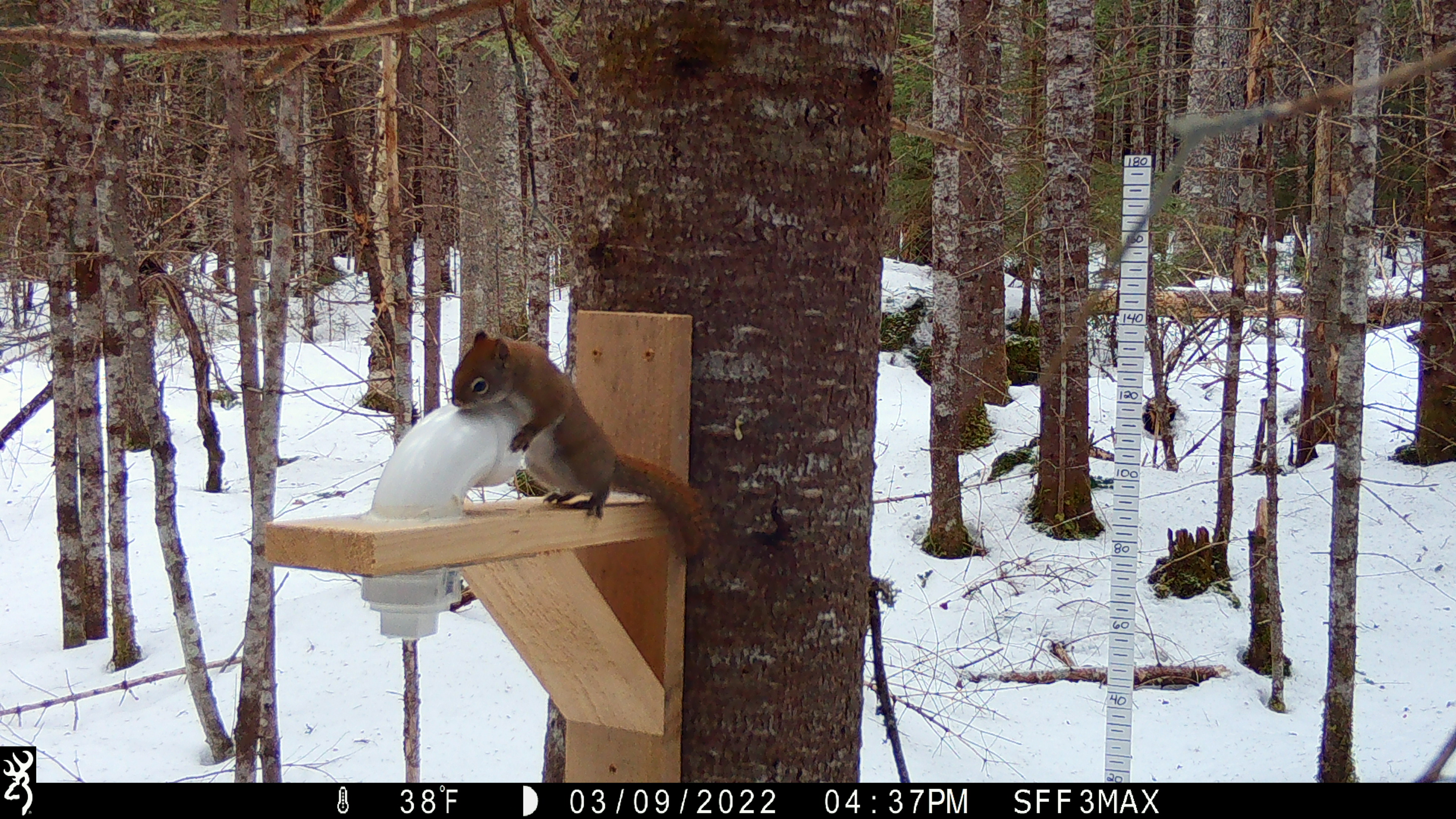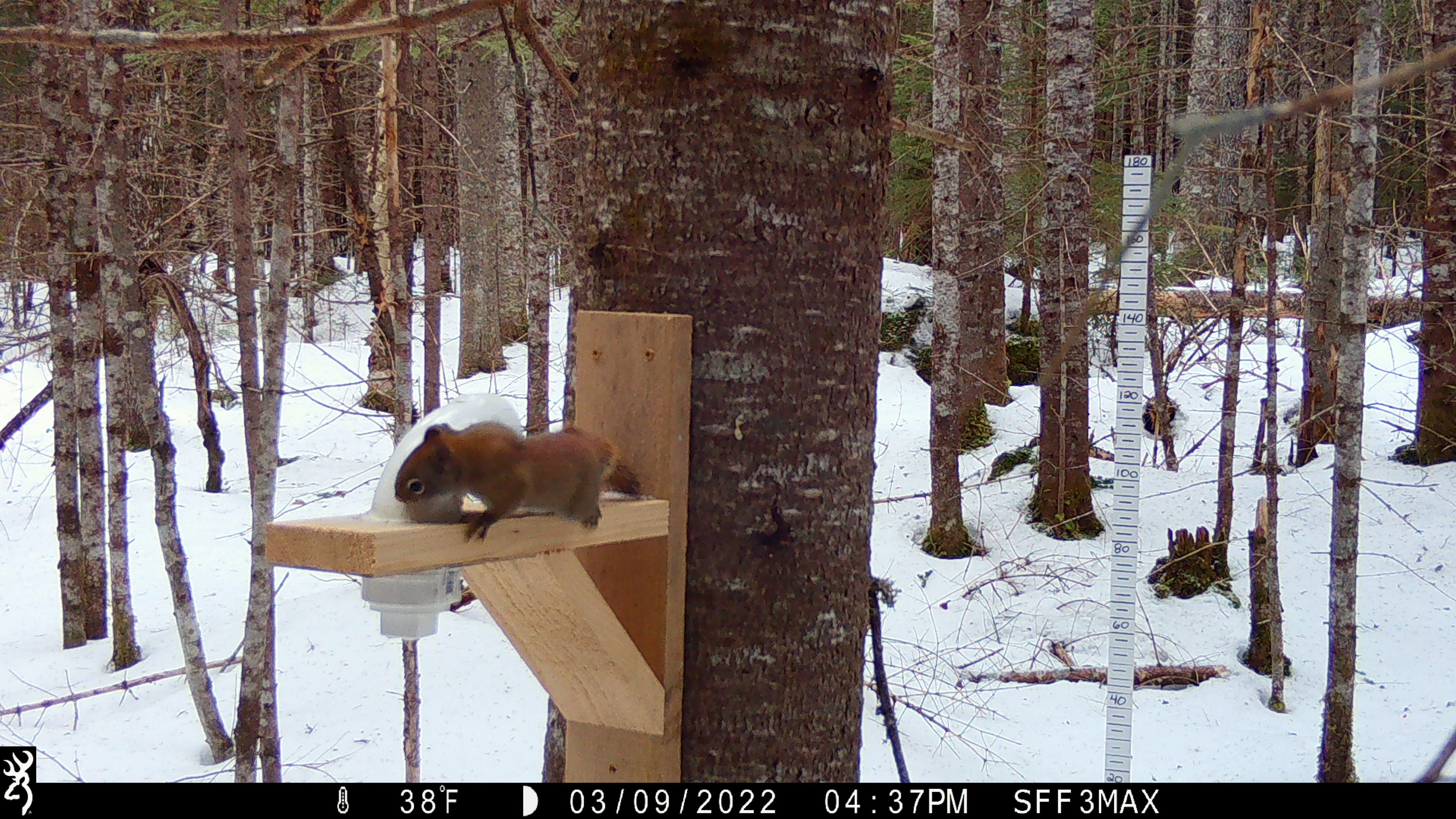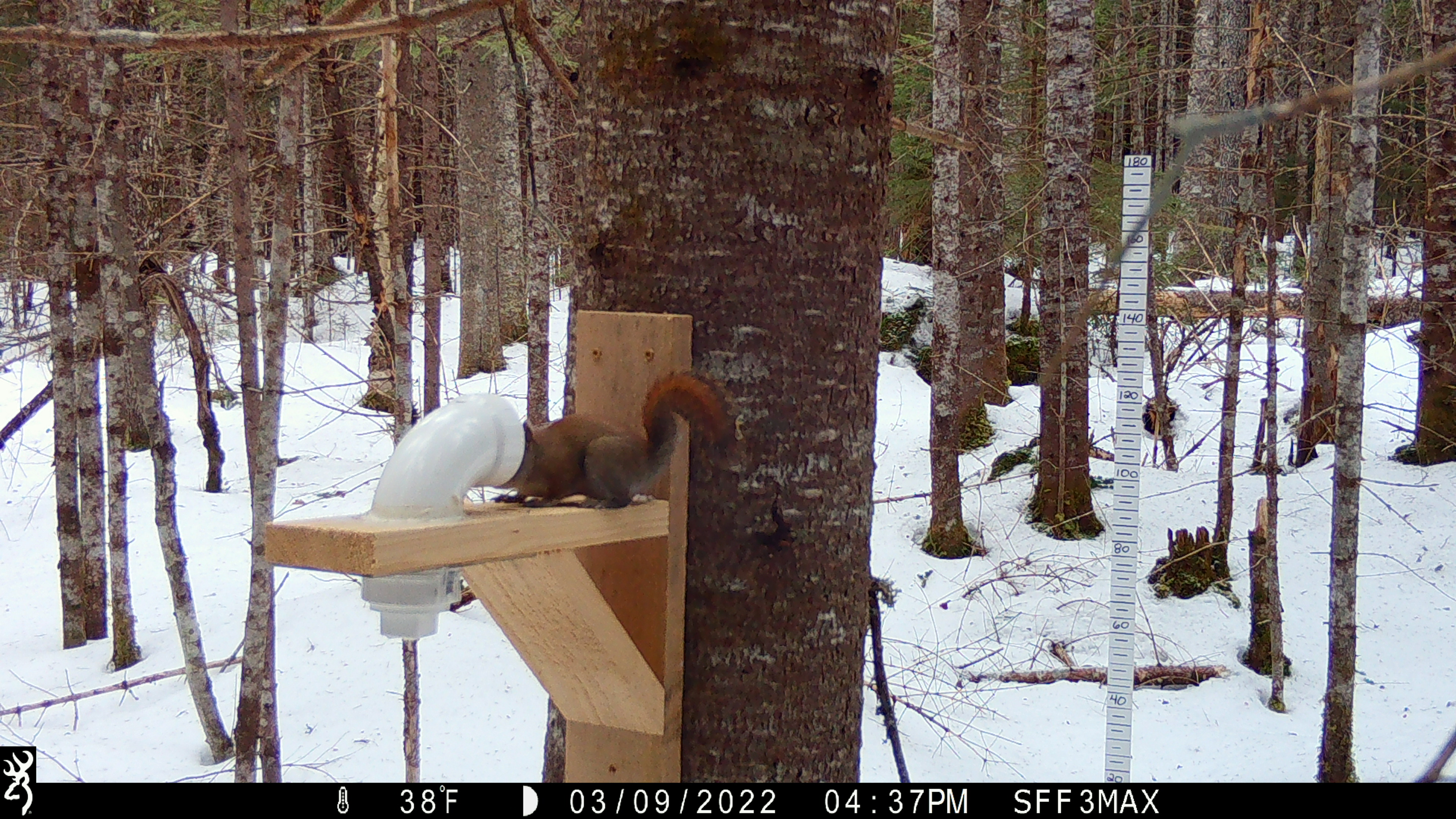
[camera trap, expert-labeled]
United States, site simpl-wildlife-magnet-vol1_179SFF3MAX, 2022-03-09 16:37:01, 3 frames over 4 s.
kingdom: Animalia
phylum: Chordata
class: Mammalia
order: Rodentia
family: Sciuridae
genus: Tamiasciurus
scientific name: Tamiasciurus hudsonicus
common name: red squirrel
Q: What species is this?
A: Red squirrel (Tamiasciurus hudsonicus).